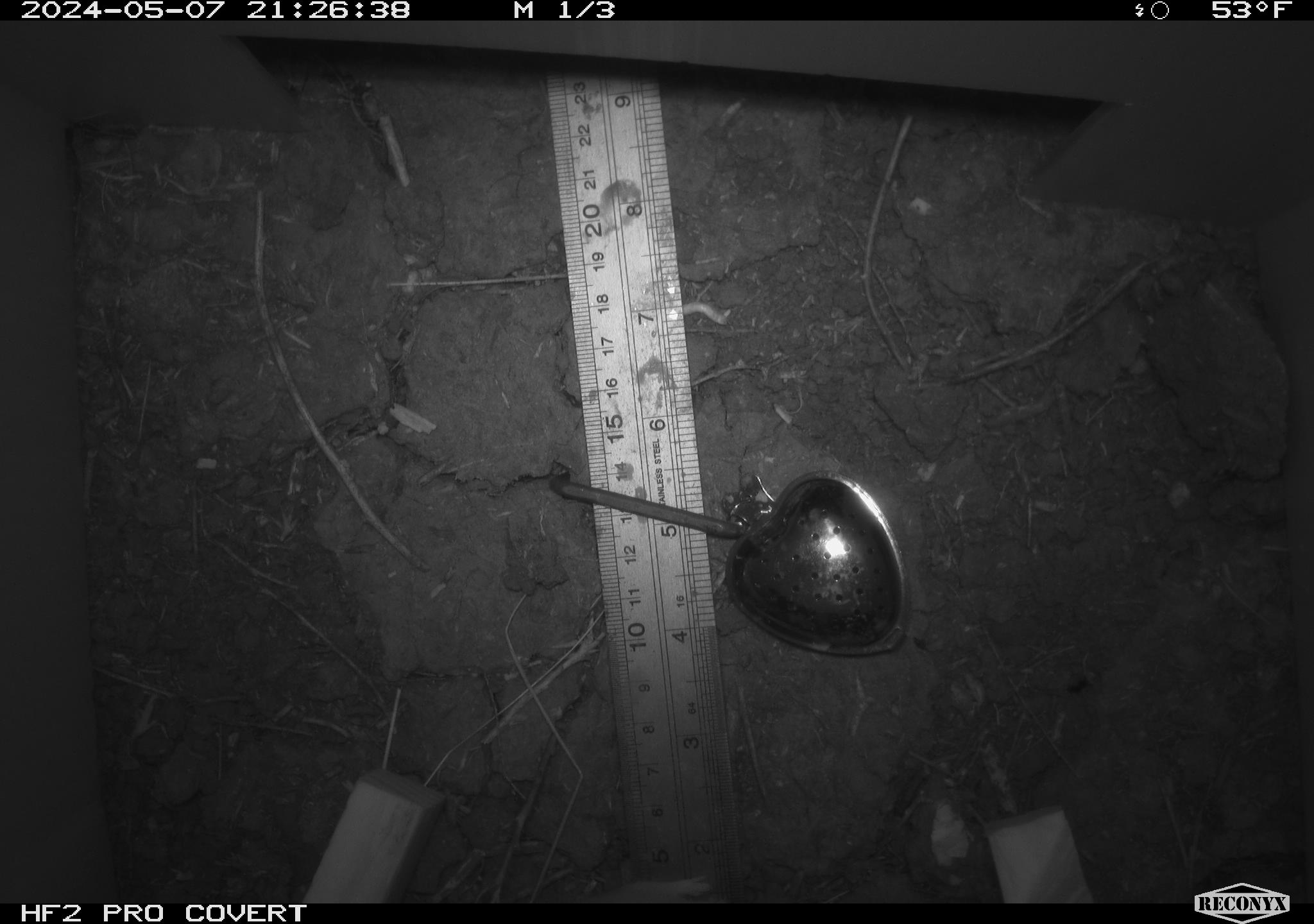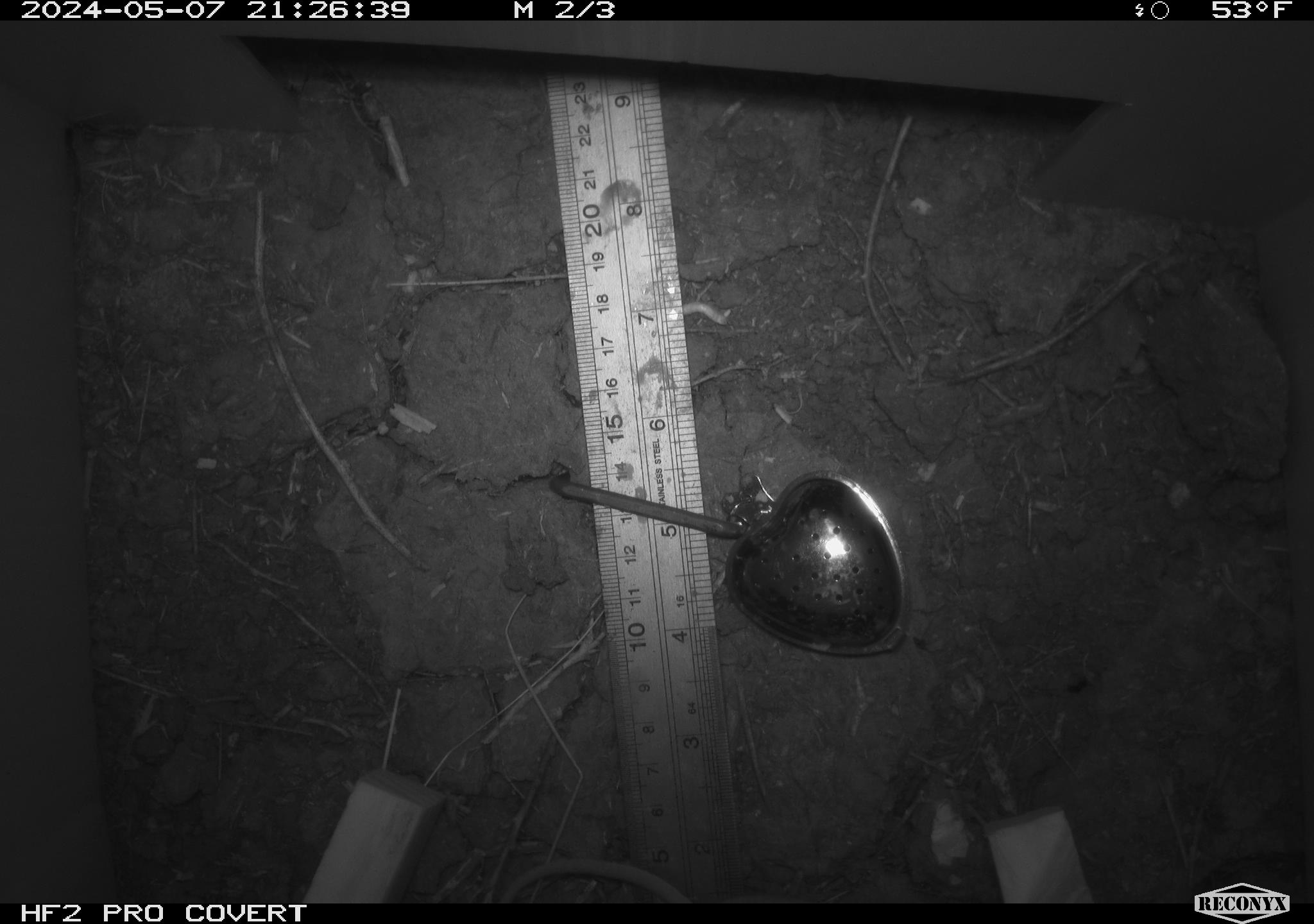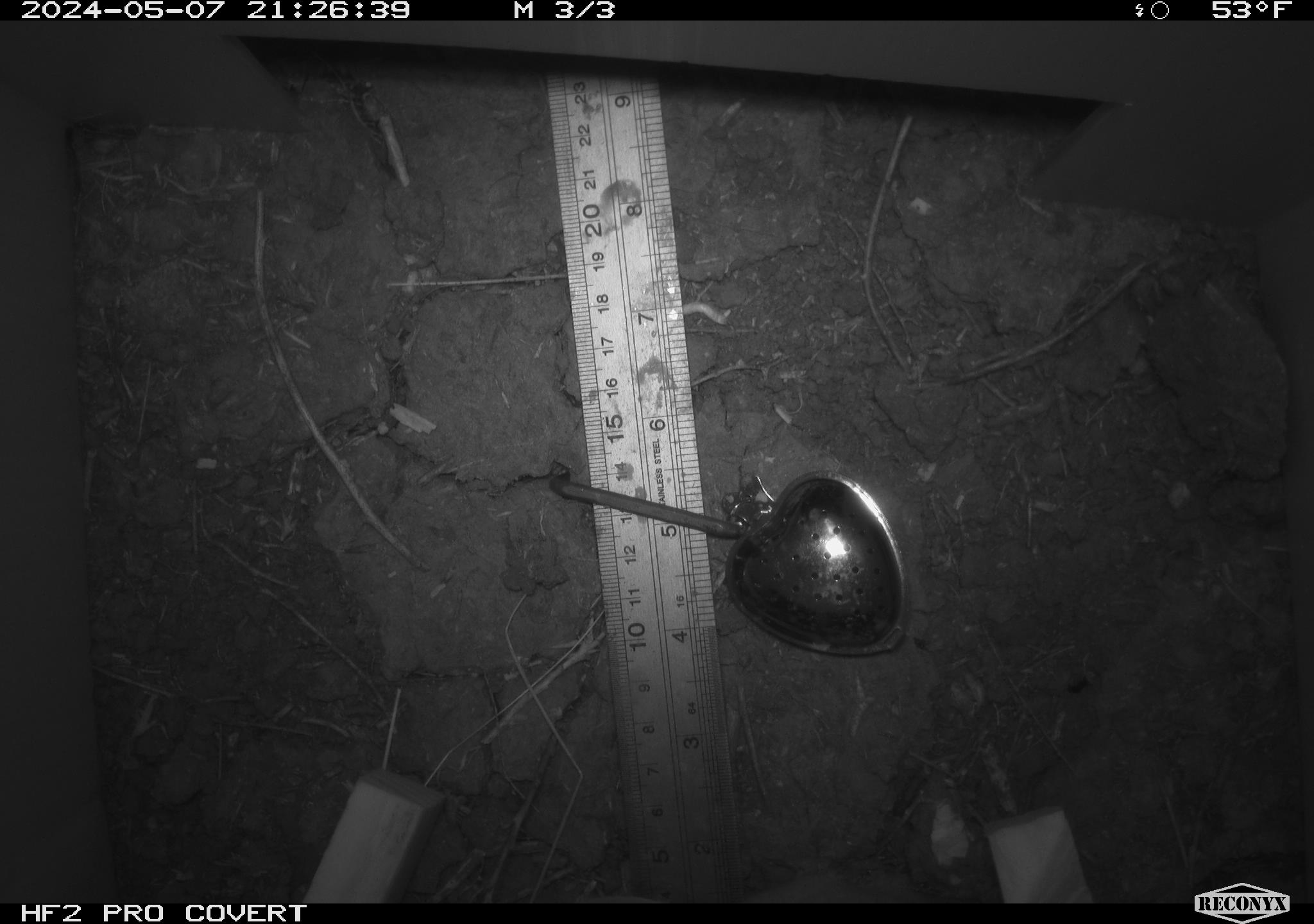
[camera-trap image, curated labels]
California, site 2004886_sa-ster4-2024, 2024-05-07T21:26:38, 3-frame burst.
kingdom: Animalia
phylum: Chordata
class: Mammalia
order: Rodentia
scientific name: Rodentia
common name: mouse species